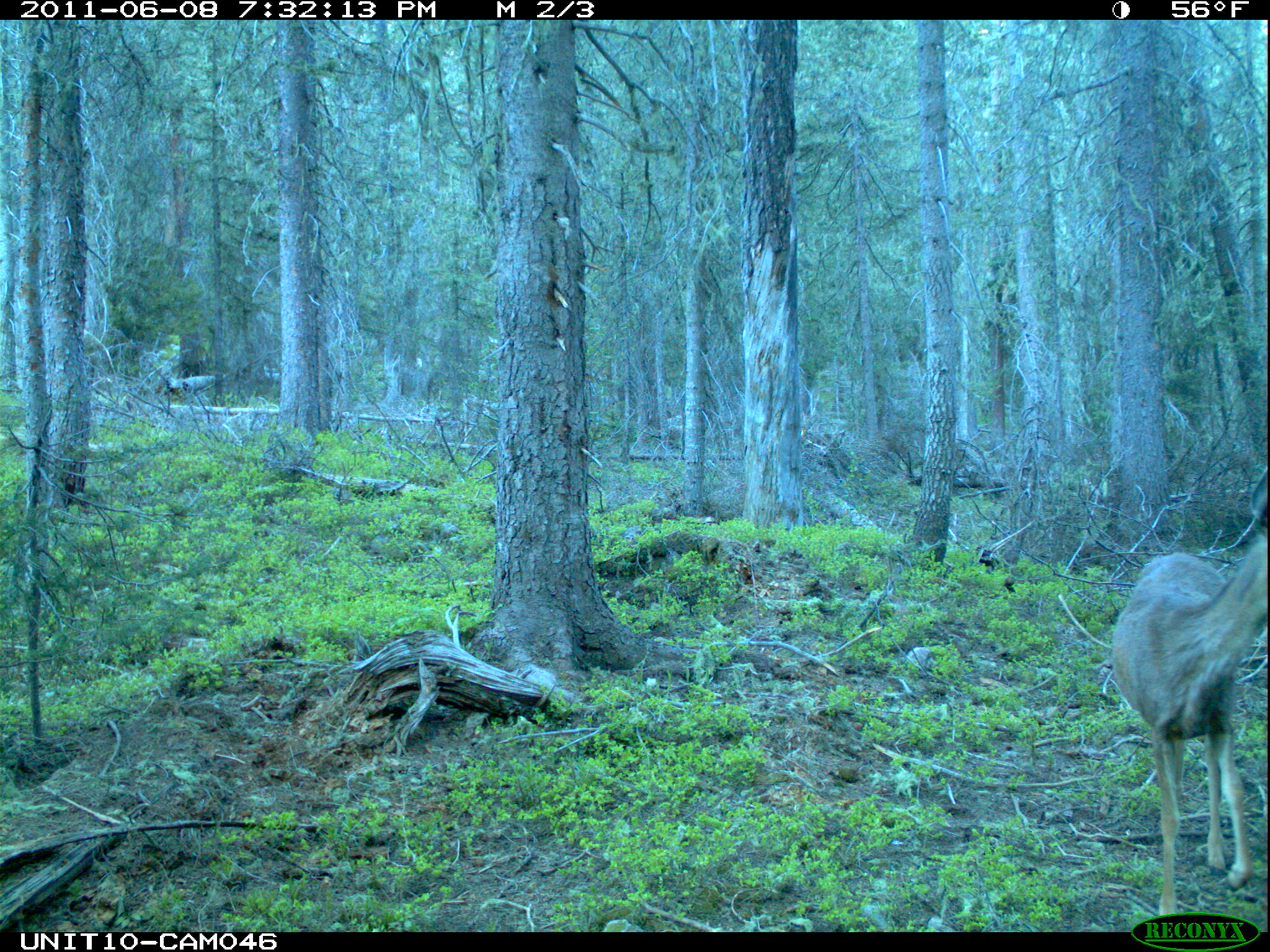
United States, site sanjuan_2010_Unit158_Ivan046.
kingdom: Animalia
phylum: Chordata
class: Mammalia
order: Artiodactyla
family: Cervidae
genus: Odocoileus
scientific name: Odocoileus hemionus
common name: mule deer